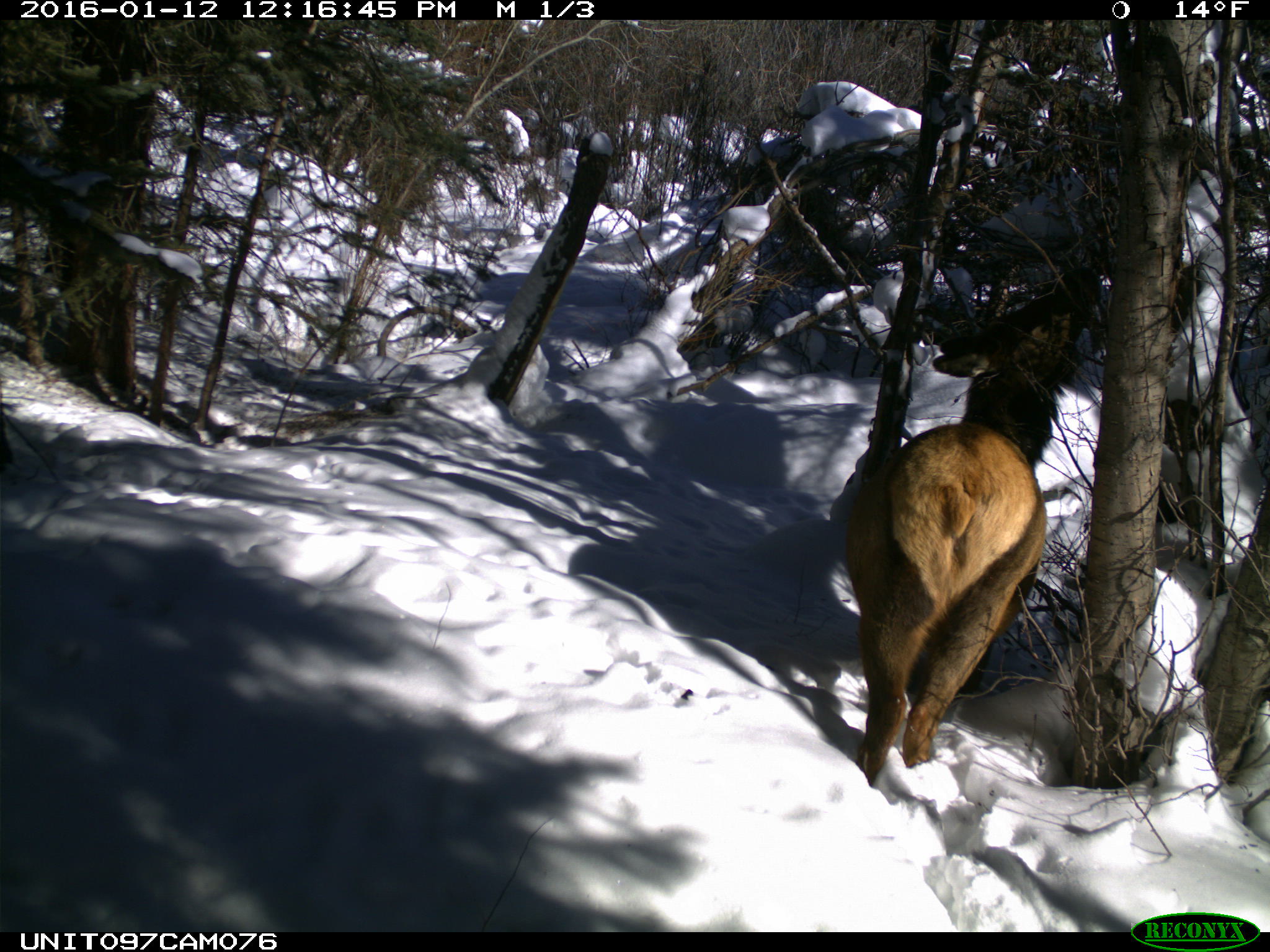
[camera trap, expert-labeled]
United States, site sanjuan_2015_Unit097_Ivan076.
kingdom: Animalia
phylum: Chordata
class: Mammalia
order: Artiodactyla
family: Cervidae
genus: Cervus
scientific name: Cervus elaphus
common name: red deer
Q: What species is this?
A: Cervus elaphus (red deer).